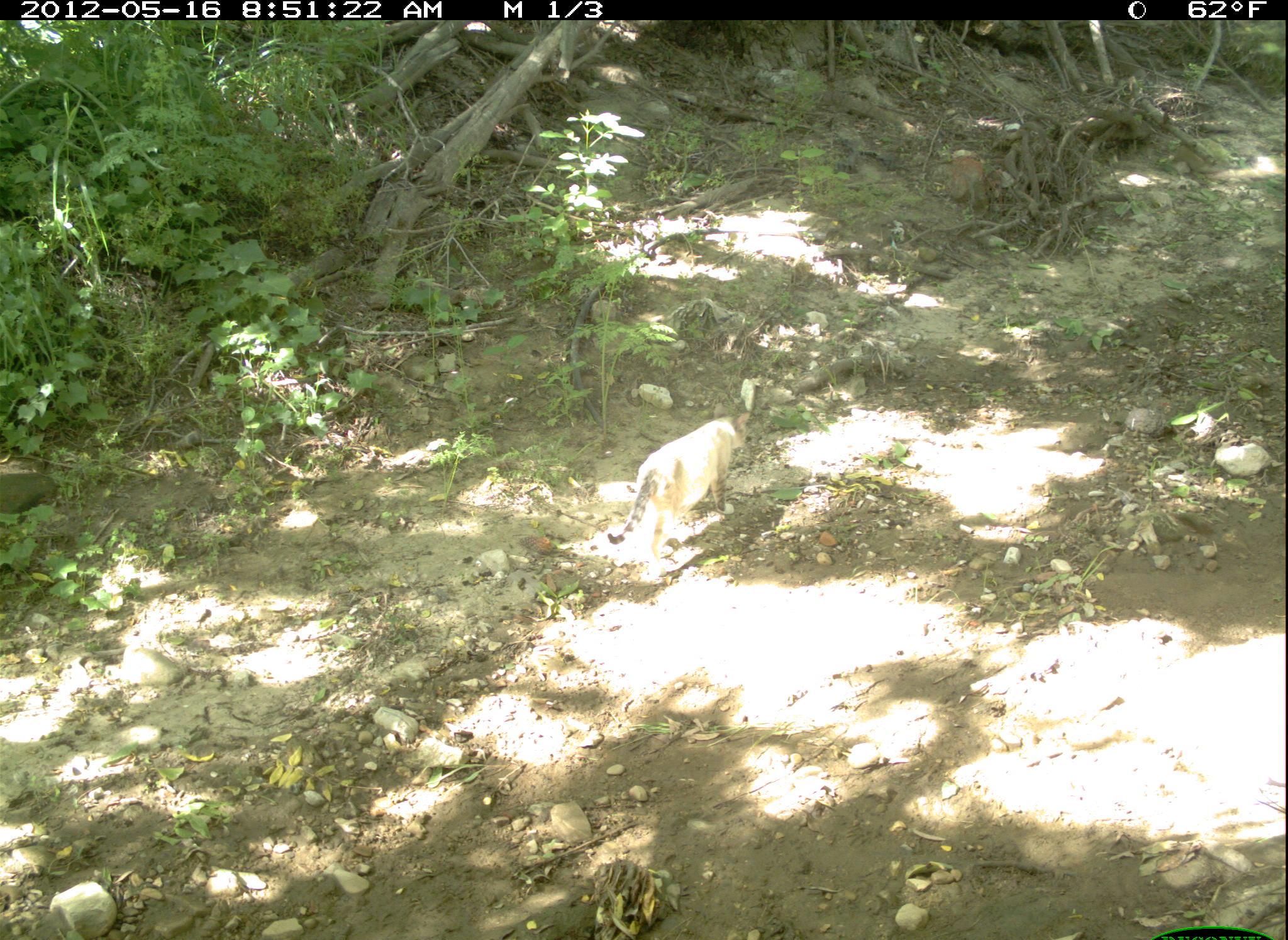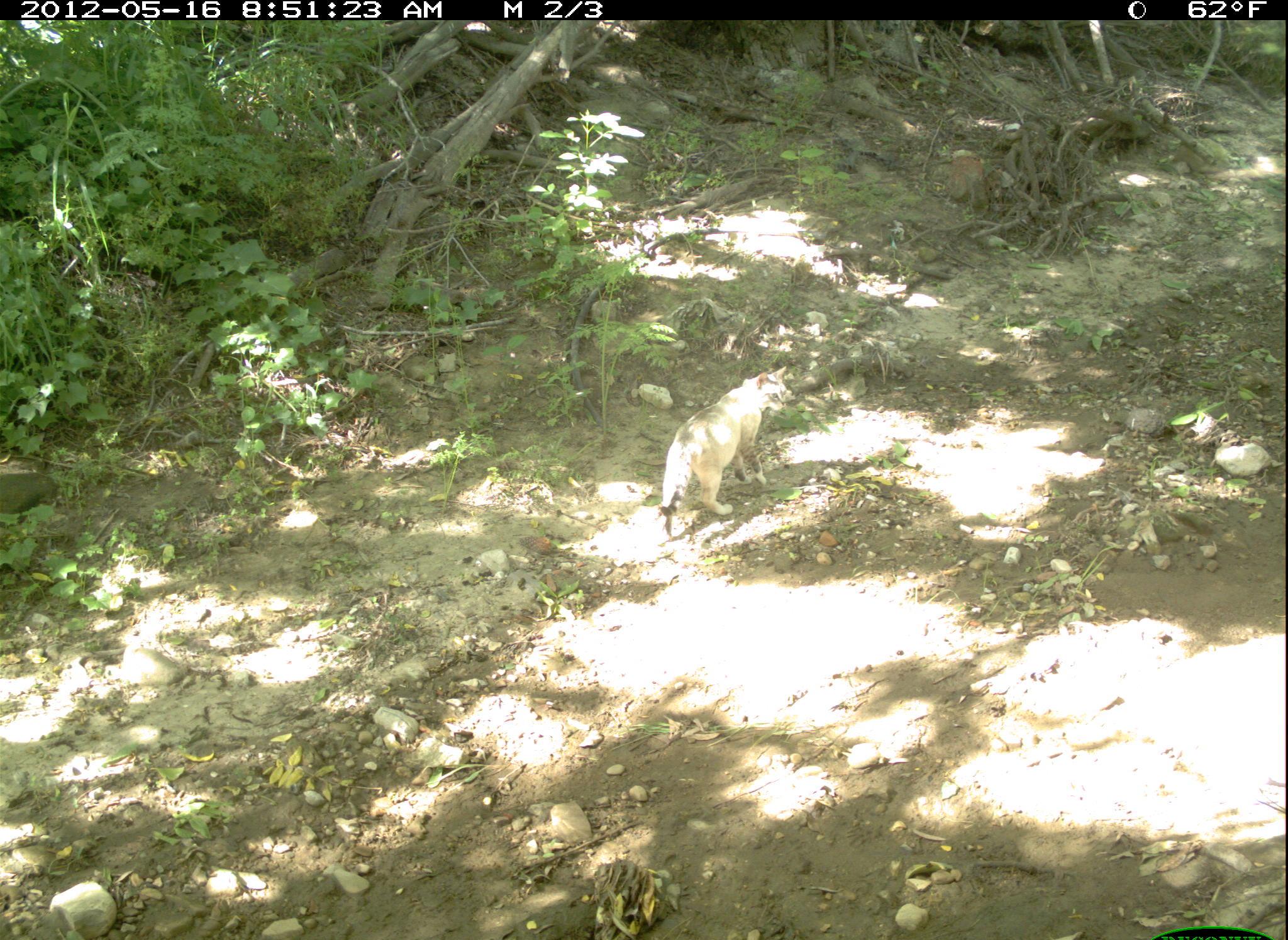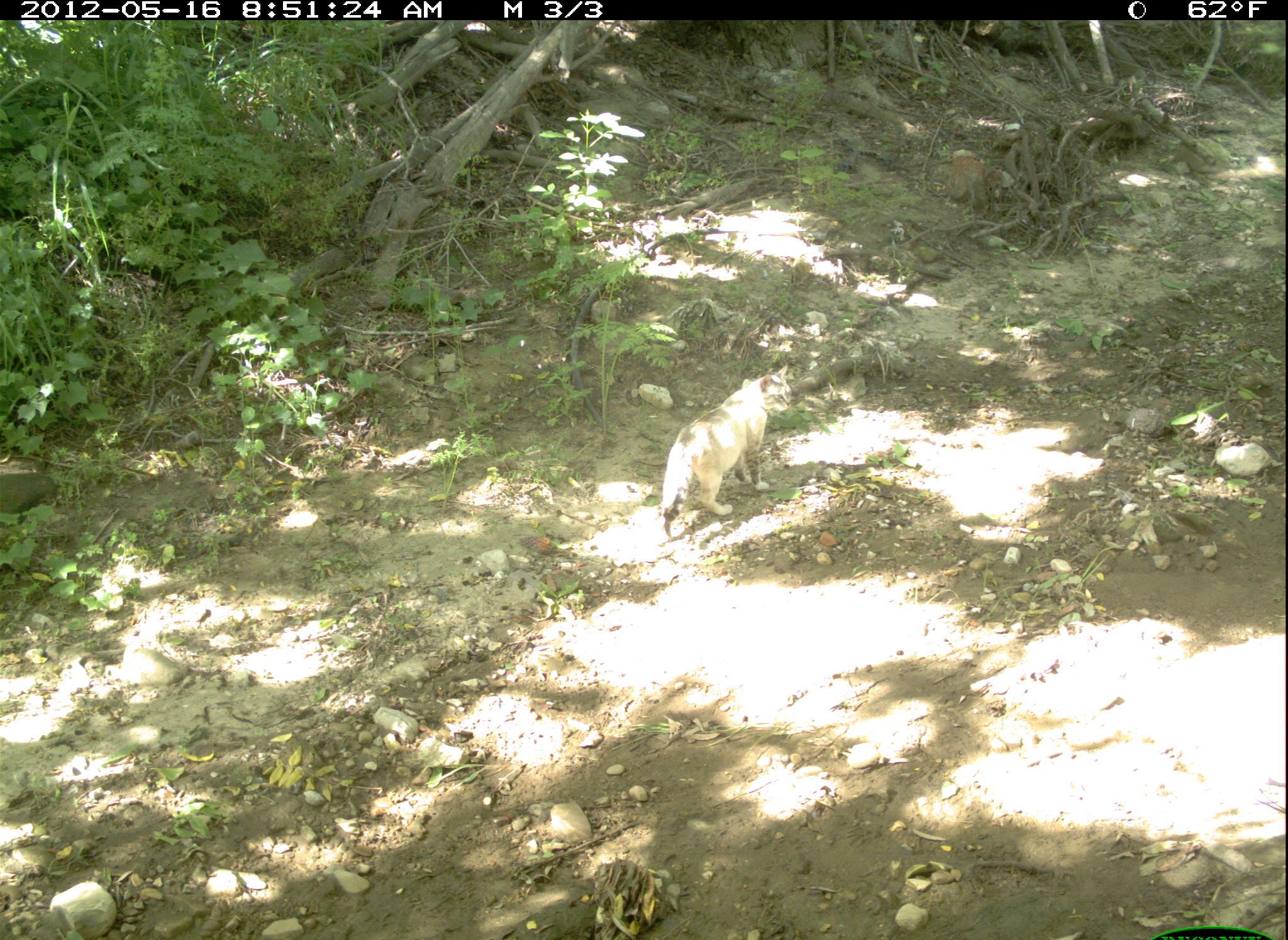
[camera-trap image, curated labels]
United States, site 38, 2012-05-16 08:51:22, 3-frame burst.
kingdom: Animalia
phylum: Chordata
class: Mammalia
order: Carnivora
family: Felidae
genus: Felis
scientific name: Felis catus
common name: cat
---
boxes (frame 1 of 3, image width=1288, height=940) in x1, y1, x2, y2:
cat: 596, 391, 794, 581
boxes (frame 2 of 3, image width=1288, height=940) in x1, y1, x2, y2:
cat: 612, 338, 826, 573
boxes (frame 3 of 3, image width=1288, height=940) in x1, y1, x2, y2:
cat: 650, 348, 816, 549